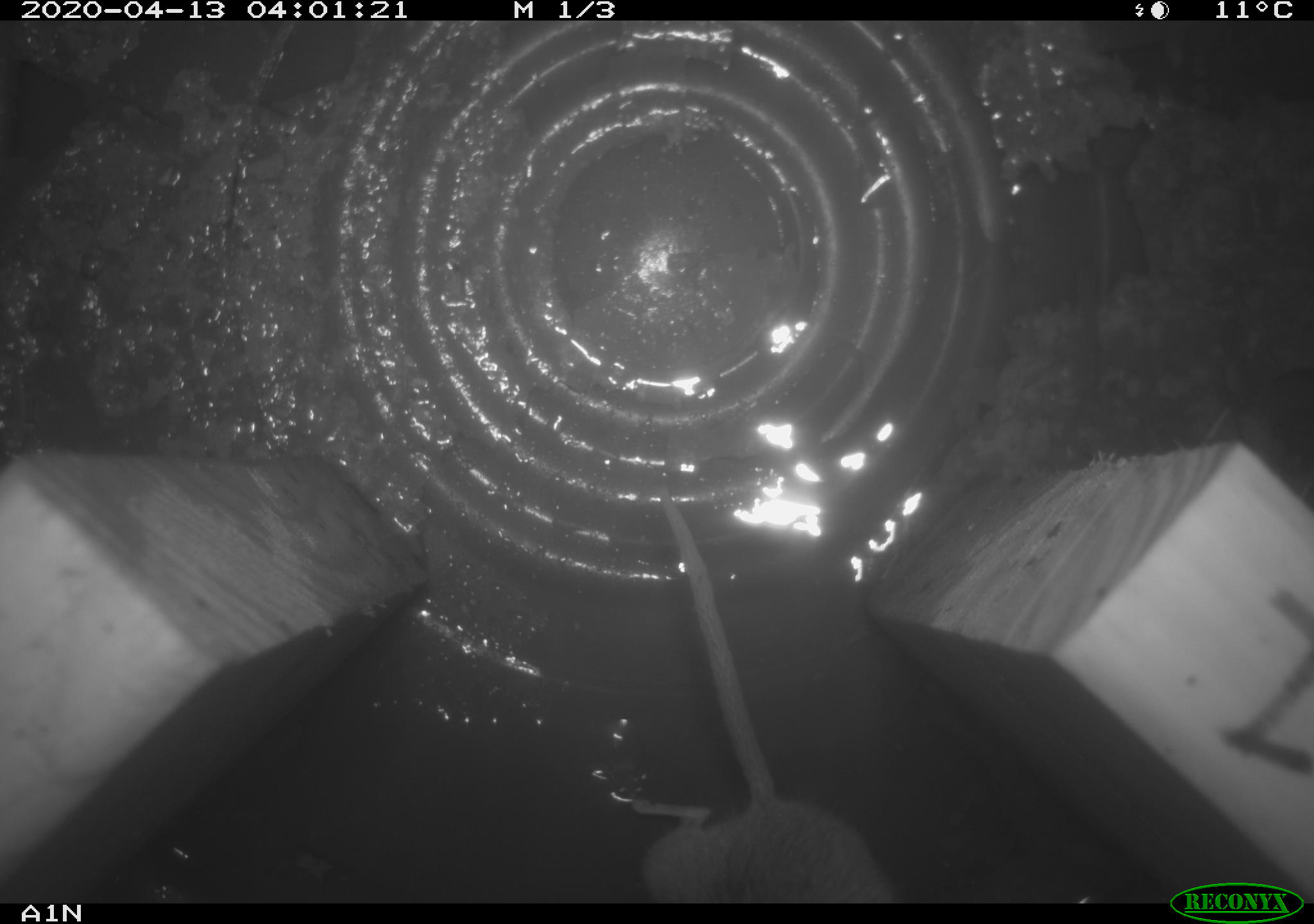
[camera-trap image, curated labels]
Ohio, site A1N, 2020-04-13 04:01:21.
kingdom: Animalia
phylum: Chordata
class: Mammalia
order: Rodentia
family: Cricetidae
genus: Peromyscus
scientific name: Peromyscus leucopus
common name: white-footed mouse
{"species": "white-footed mouse (Peromyscus leucopus)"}